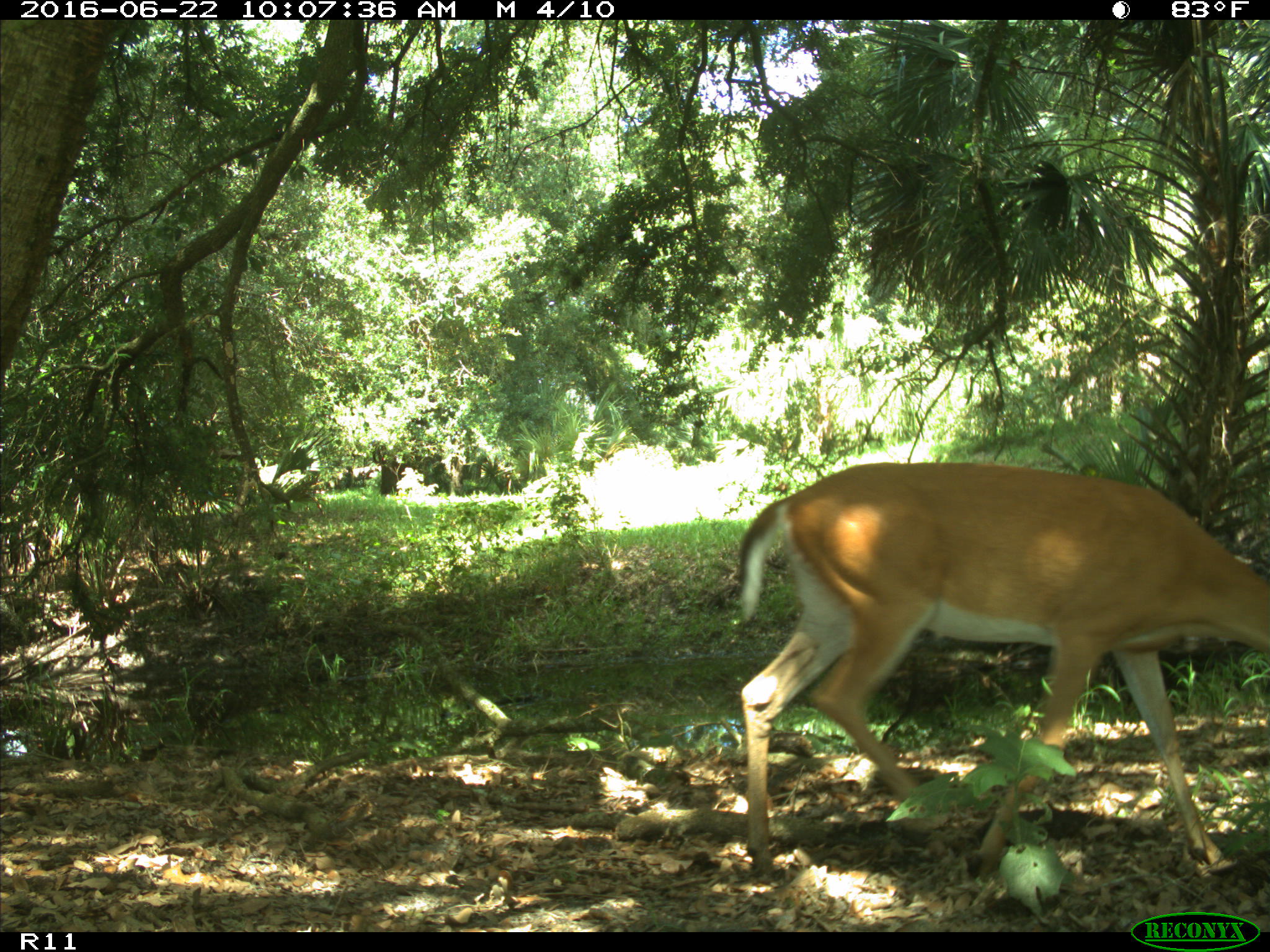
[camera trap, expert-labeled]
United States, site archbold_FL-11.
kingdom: Animalia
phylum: Chordata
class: Mammalia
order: Artiodactyla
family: Cervidae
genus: Odocoileus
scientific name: Odocoileus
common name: deer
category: unidentified deer